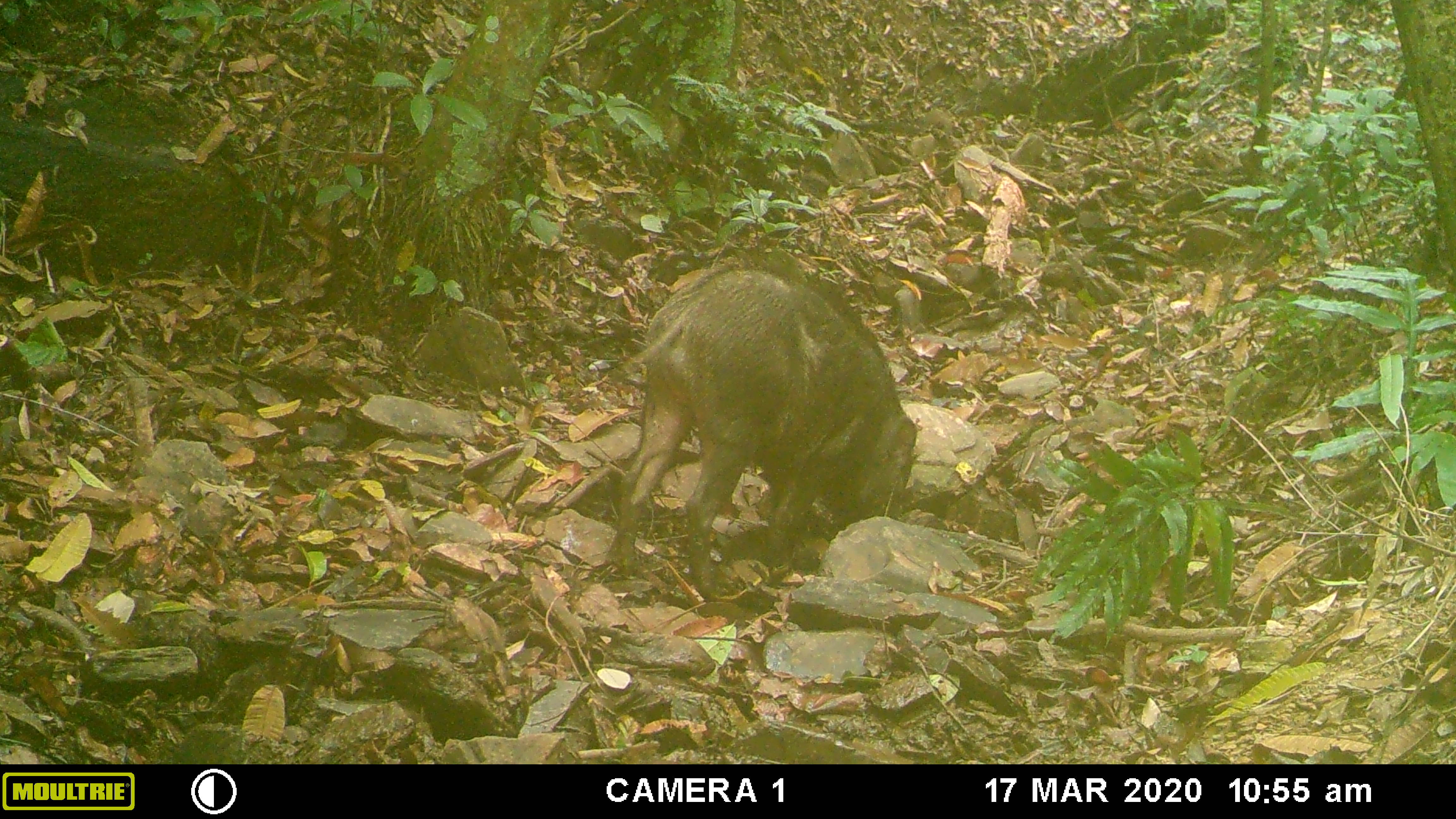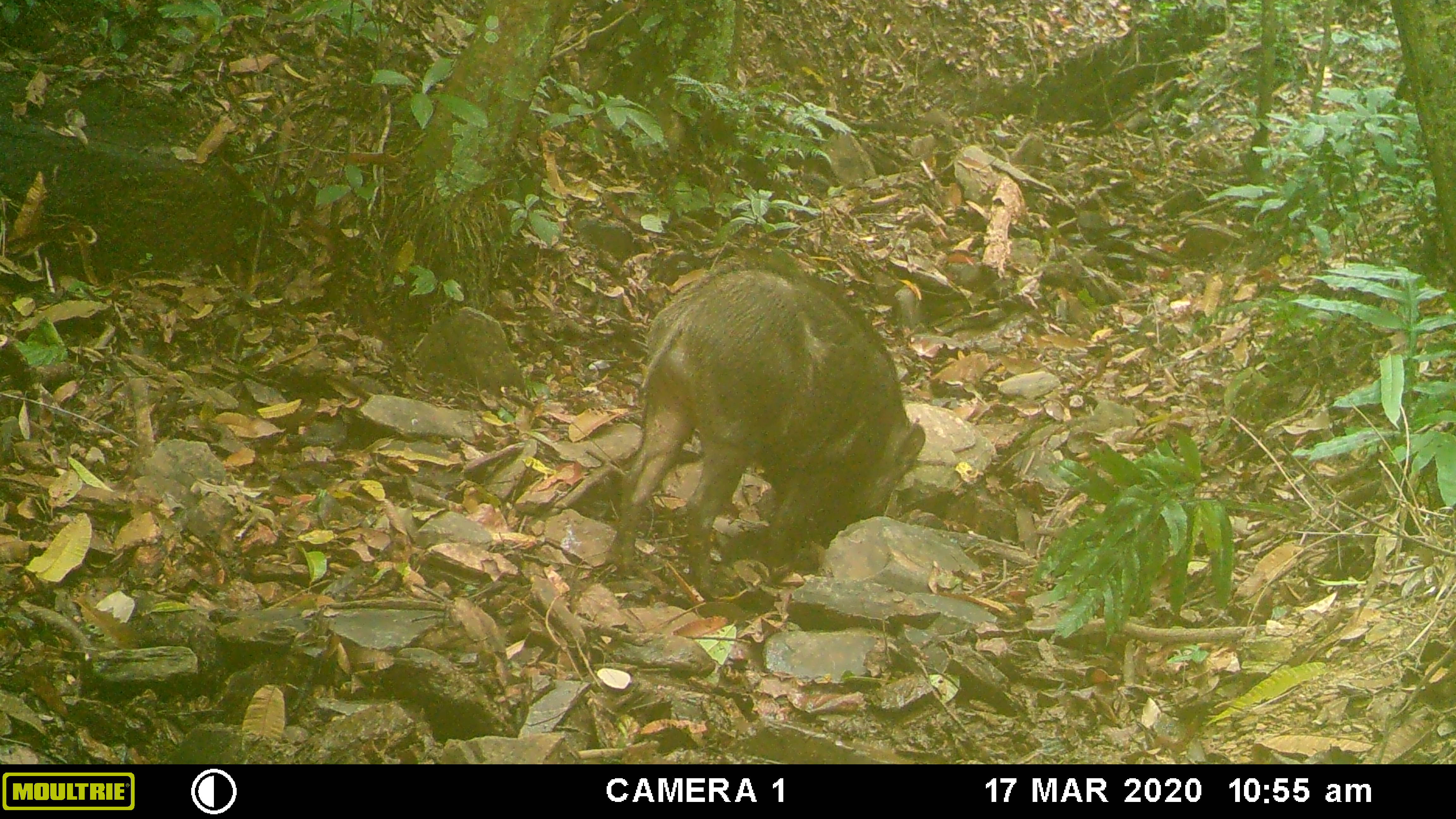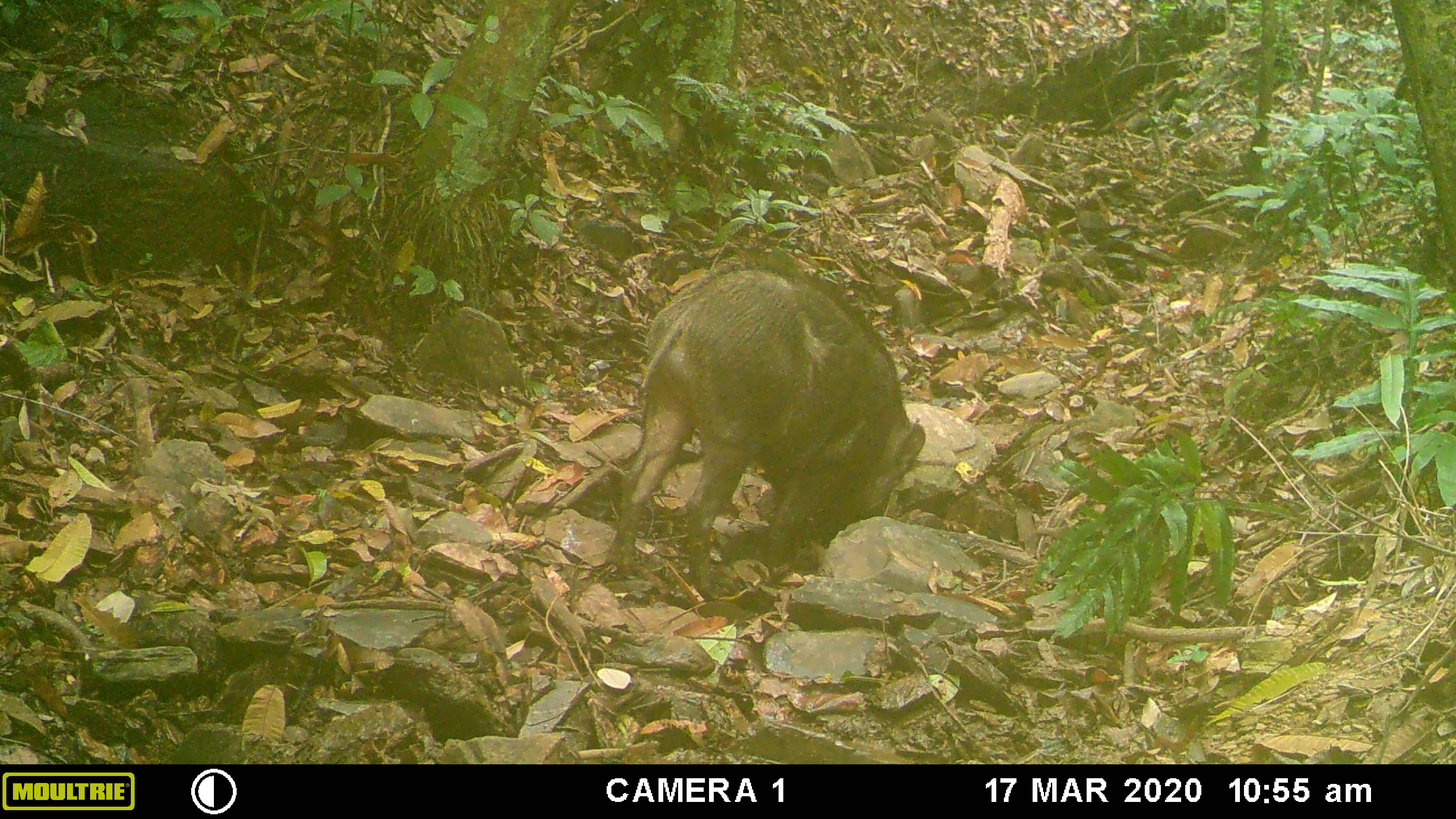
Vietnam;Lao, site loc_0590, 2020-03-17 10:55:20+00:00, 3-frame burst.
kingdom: Animalia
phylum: Chordata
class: Mammalia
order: Artiodactyla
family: Suidae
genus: Sus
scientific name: Sus scrofa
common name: eurasian wild pig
Eurasian wild pig (Sus scrofa). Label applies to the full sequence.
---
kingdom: Animalia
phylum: Chordata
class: Aves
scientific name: Aves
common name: bird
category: unidentified bird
Unidentified bird (bird) (Aves). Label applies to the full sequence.